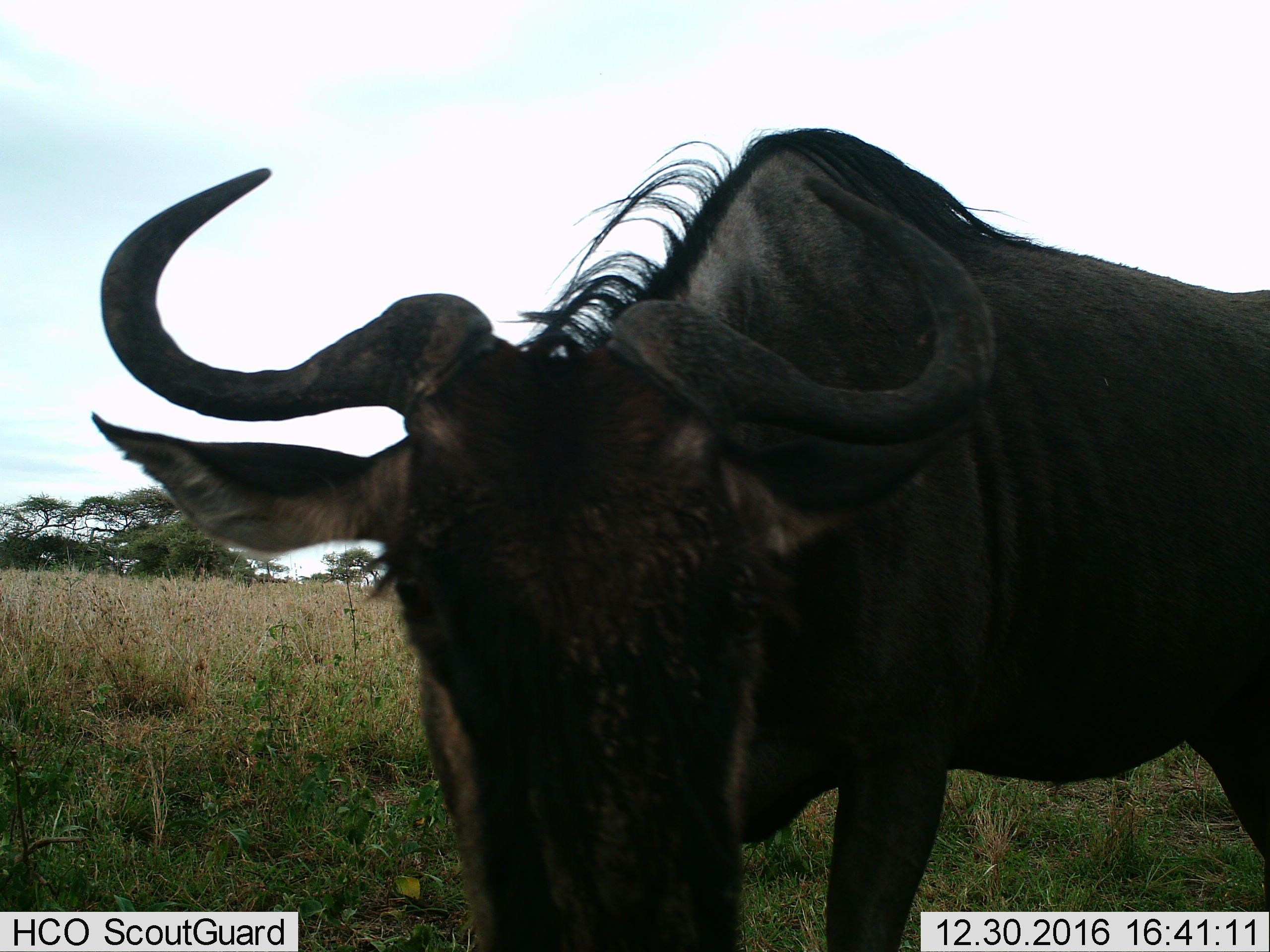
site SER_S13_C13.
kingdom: Animalia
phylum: Chordata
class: Mammalia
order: Artiodactyla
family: Bovidae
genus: Connochaetes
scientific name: Connochaetes taurinus taurinus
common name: blue wildebeest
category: wildebeestblue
Wildebeestblue (blue wildebeest) (Connochaetes taurinus taurinus), count 1. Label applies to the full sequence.